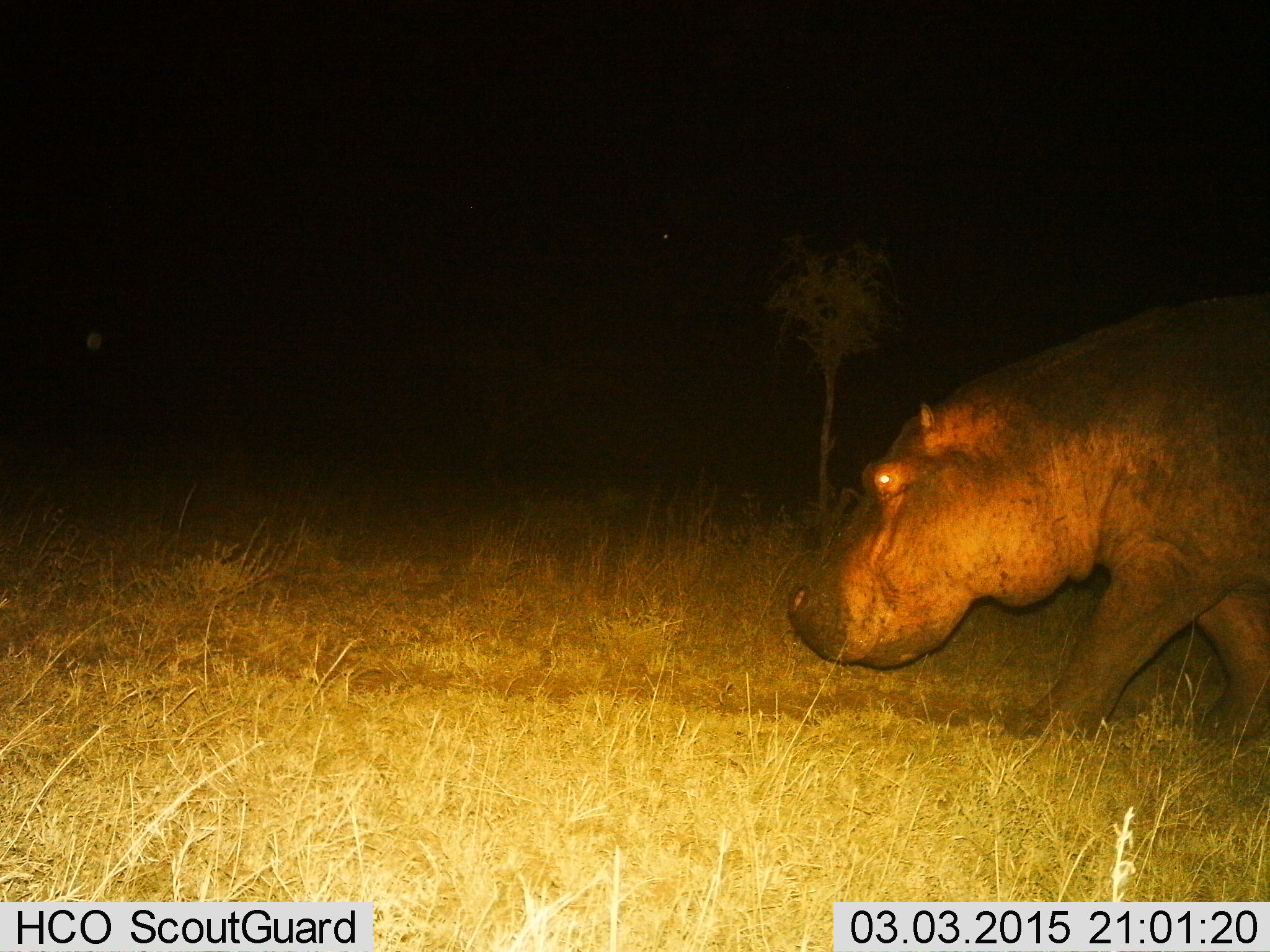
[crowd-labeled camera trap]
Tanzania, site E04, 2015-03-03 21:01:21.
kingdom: Animalia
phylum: Chordata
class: Mammalia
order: Artiodactyla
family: Hippopotamidae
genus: Hippopotamus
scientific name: Hippopotamus amphibius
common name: hippopotamus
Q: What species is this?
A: Hippopotamus (Hippopotamus amphibius).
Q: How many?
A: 1.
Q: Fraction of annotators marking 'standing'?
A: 0%.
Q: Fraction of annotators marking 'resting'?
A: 0%.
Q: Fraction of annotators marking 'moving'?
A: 100%.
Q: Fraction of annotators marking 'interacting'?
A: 0%.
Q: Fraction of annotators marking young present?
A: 0%.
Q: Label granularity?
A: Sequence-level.